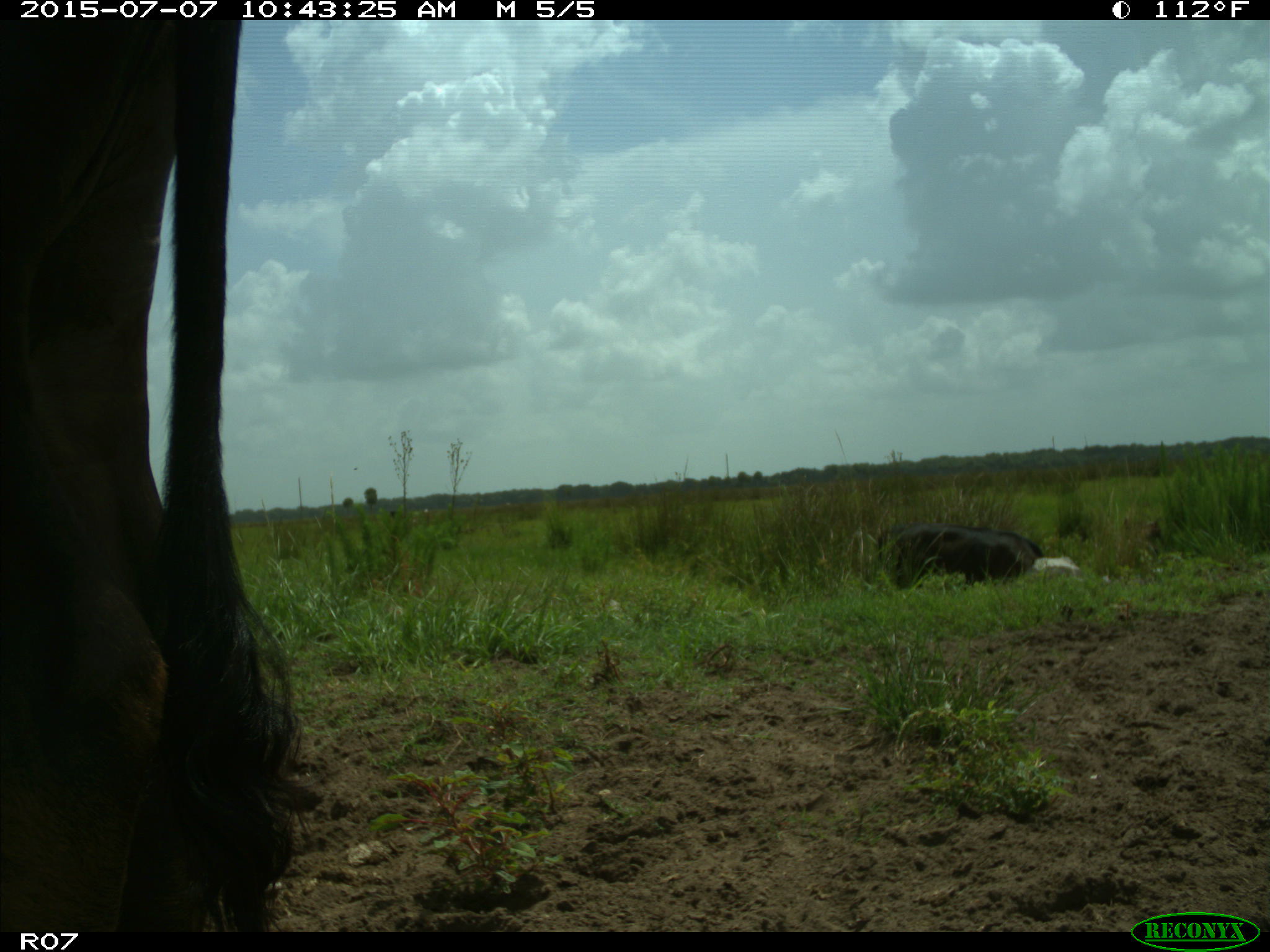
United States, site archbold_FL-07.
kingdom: Animalia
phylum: Chordata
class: Mammalia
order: Artiodactyla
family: Bovidae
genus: Bos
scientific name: Bos taurus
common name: domestic cow